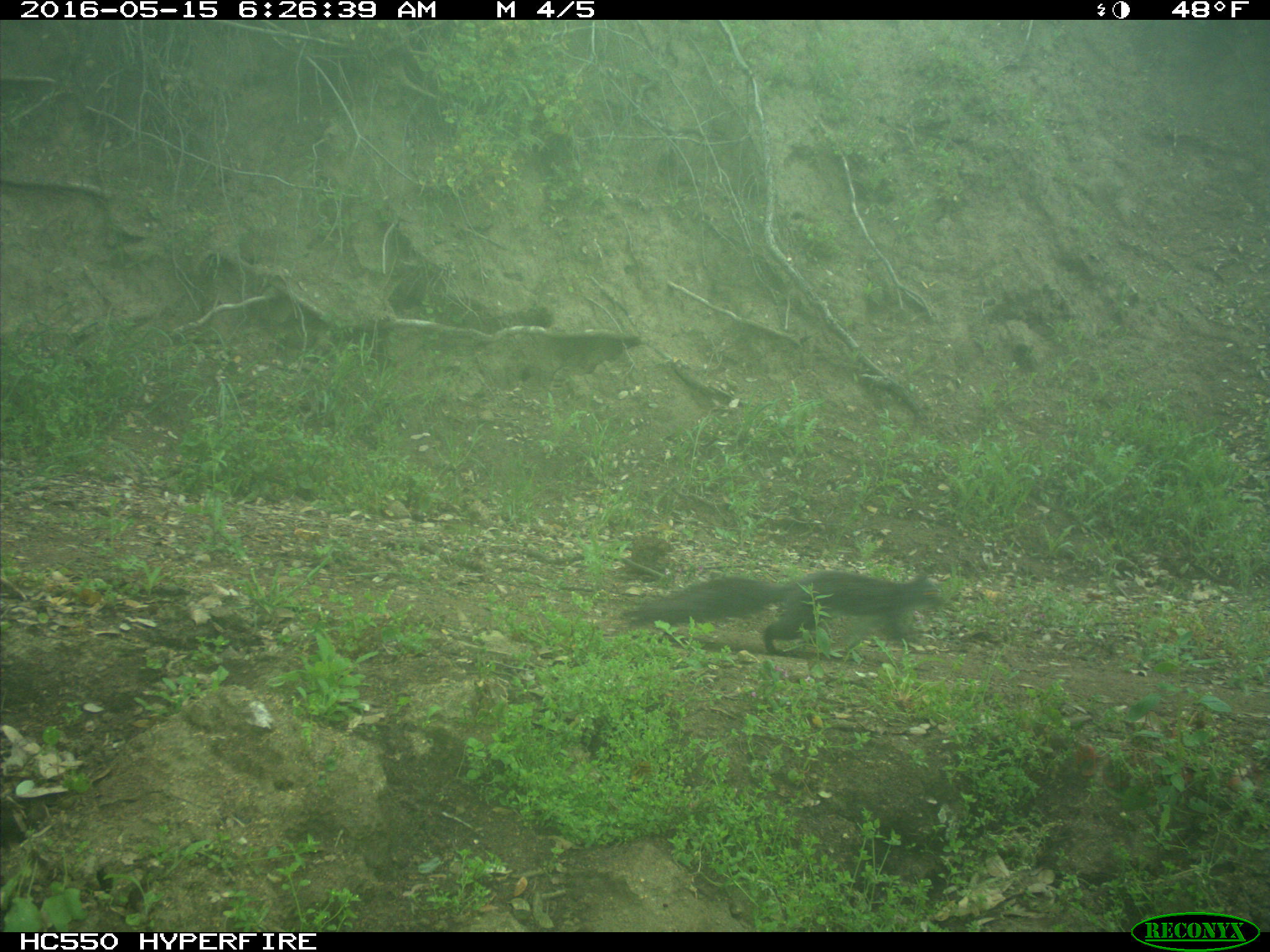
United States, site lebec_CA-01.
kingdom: Animalia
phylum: Chordata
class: Mammalia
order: Rodentia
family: Sciuridae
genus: Sciurus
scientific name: Sciurus carolinensis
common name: eastern gray squirrel